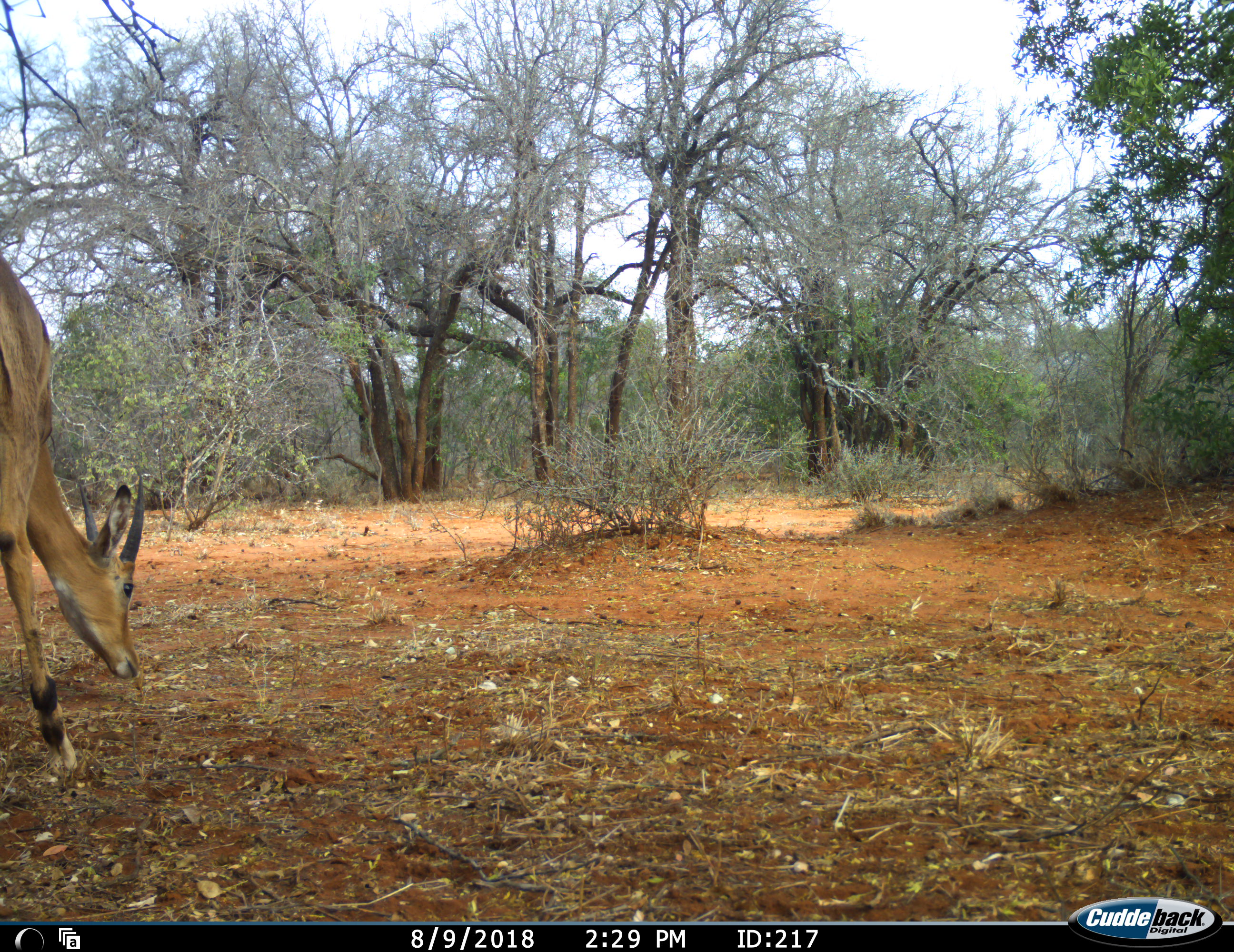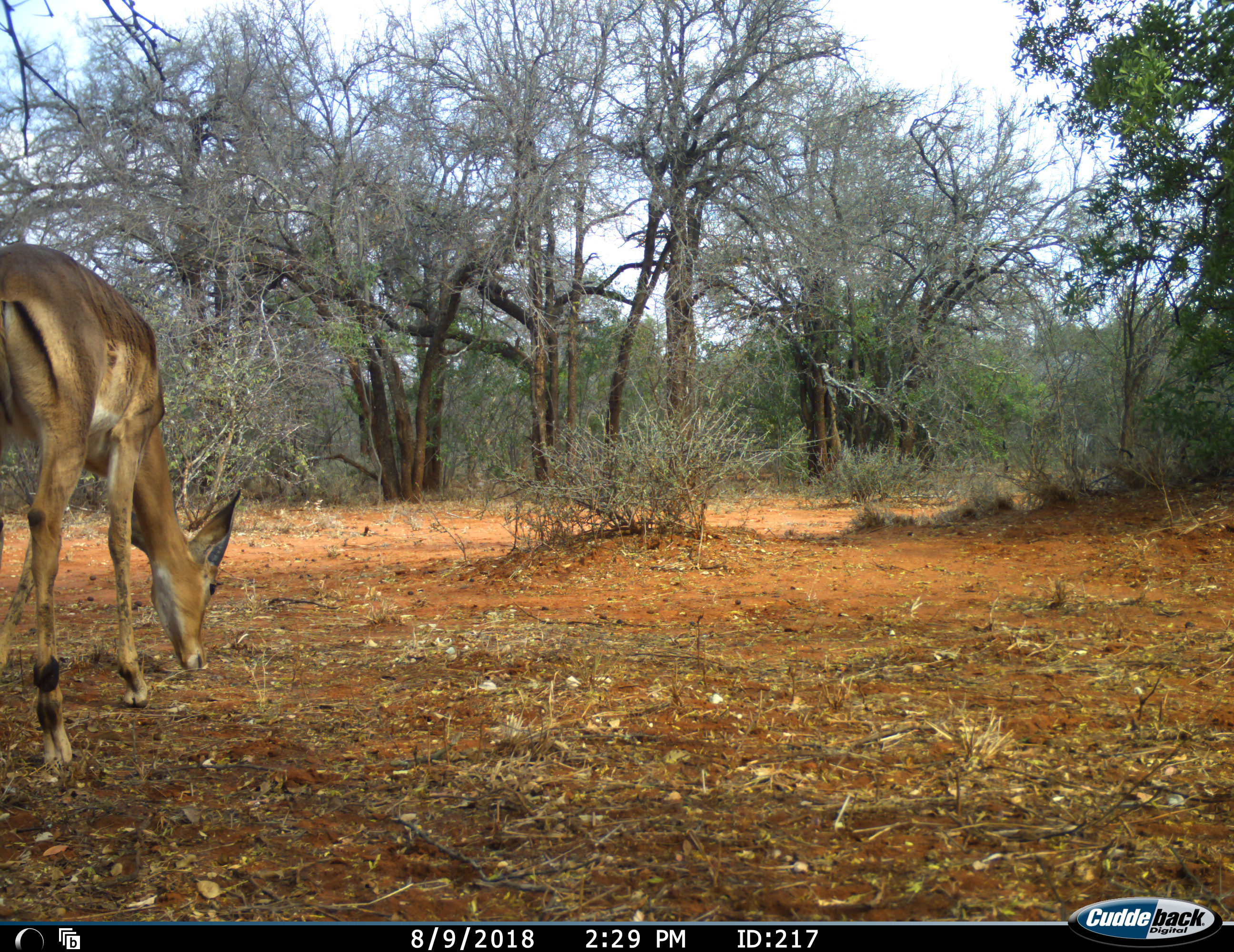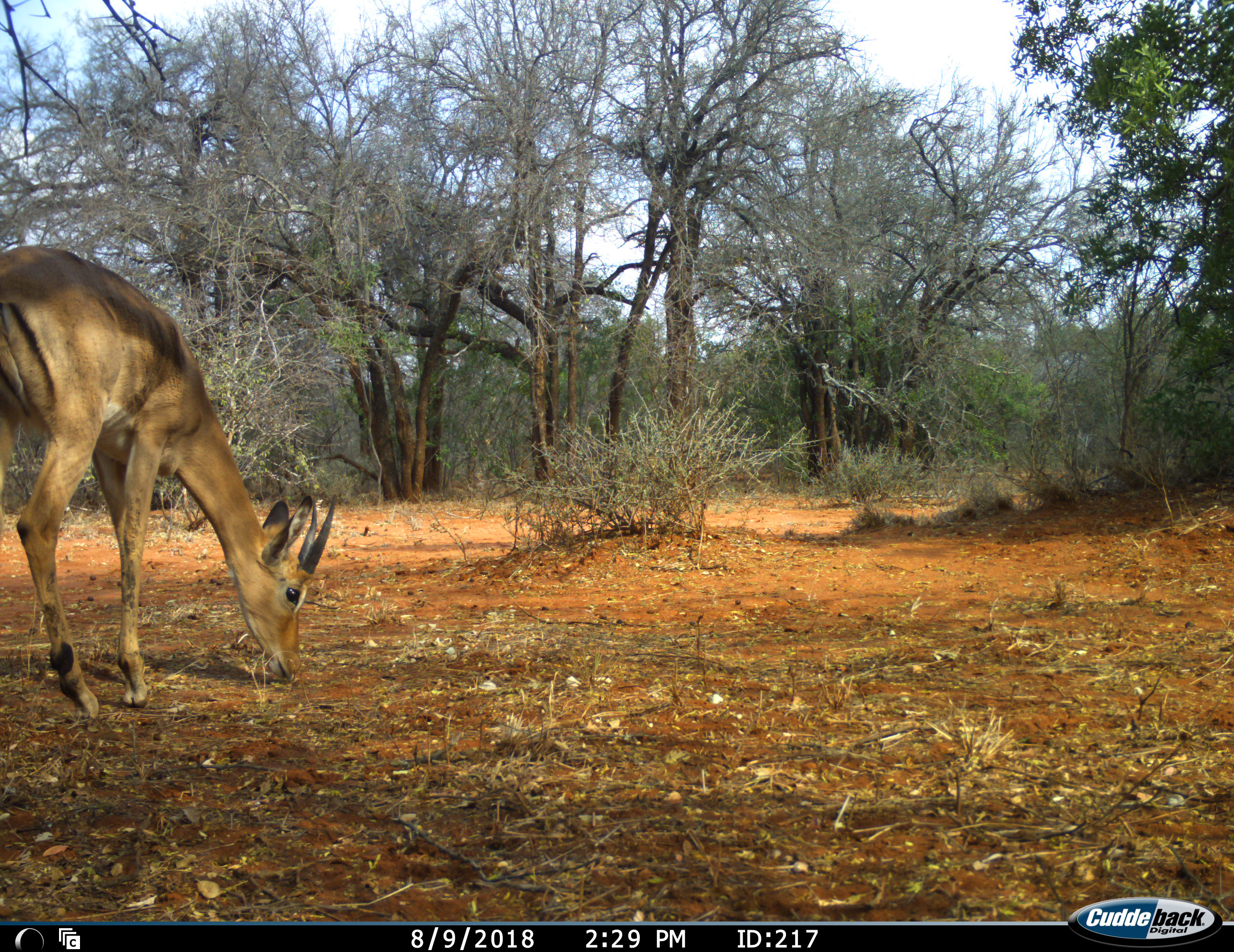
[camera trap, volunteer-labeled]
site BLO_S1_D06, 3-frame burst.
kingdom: Animalia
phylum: Chordata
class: Mammalia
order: Artiodactyla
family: Bovidae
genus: Aepyceros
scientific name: Aepyceros melampus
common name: impala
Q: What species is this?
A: Impala (Aepyceros melampus).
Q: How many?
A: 1.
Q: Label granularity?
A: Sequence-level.